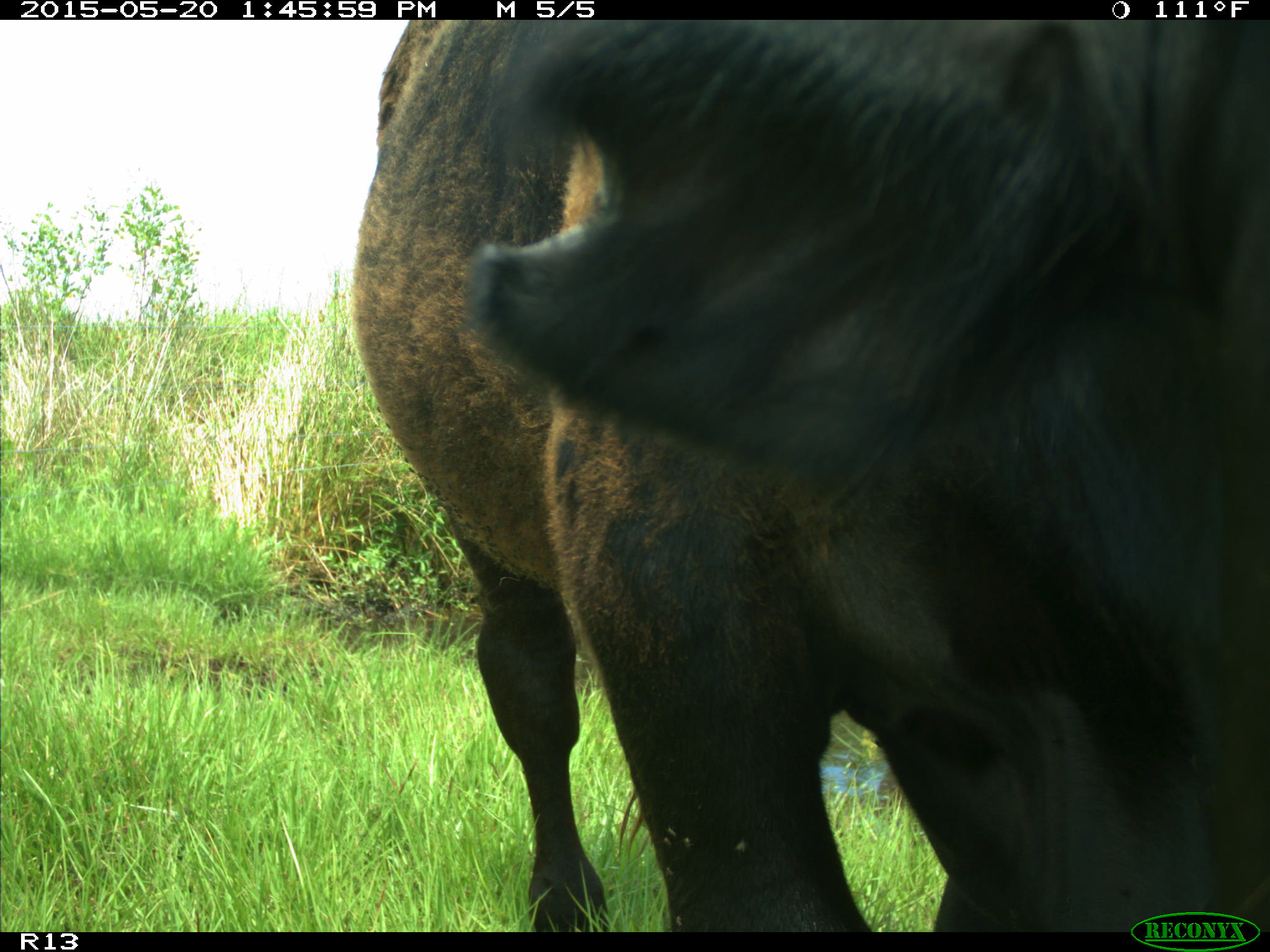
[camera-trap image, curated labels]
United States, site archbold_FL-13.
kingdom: Animalia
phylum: Chordata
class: Mammalia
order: Artiodactyla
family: Bovidae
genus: Bos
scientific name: Bos taurus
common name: domestic cow